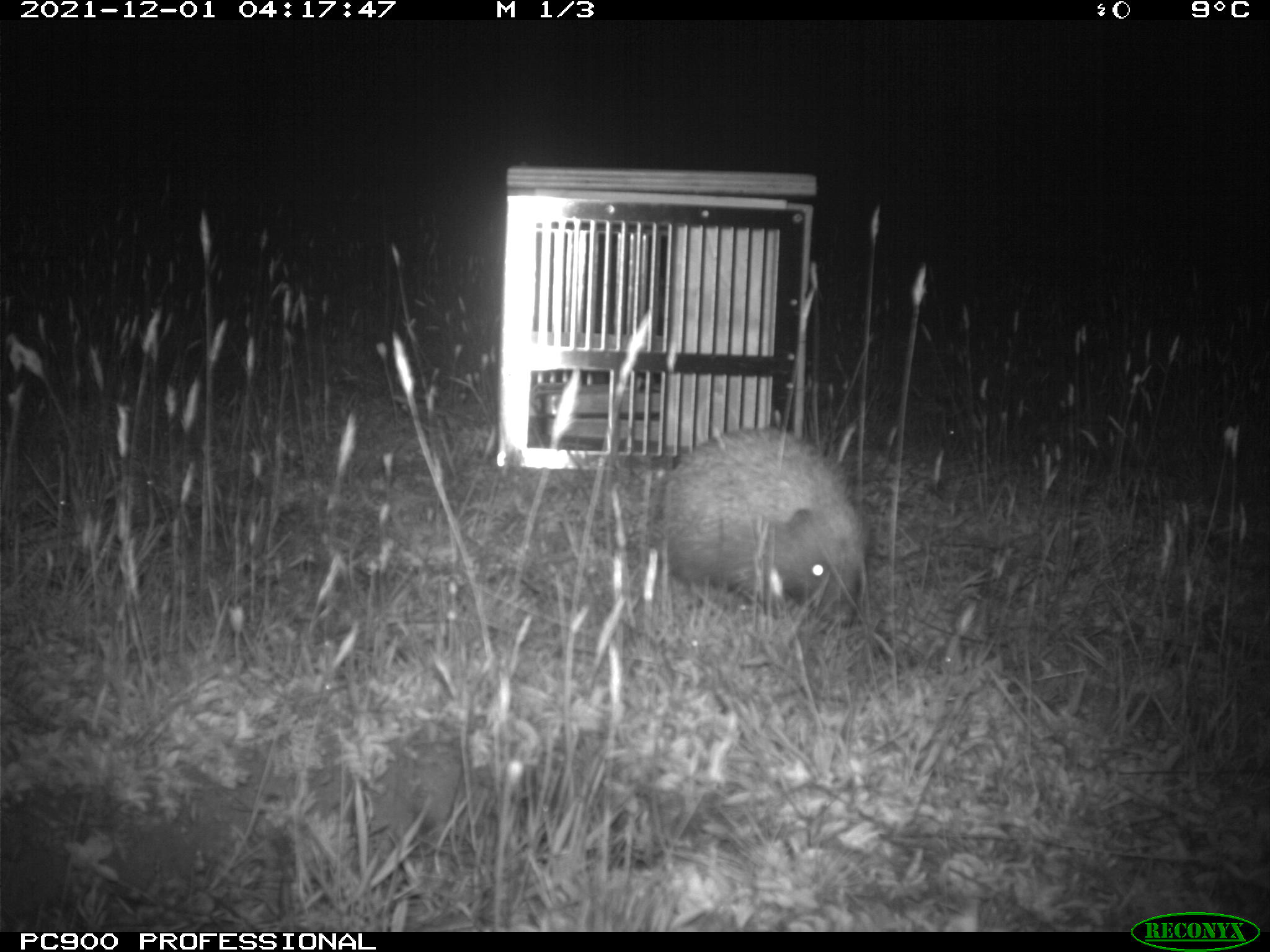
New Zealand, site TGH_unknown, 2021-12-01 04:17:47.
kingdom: Animalia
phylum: Chordata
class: Mammalia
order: Eulipotyphla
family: Erinaceidae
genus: Erinaceus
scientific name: Erinaceus europaeus europaeus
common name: european hedgehog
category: hedgehog